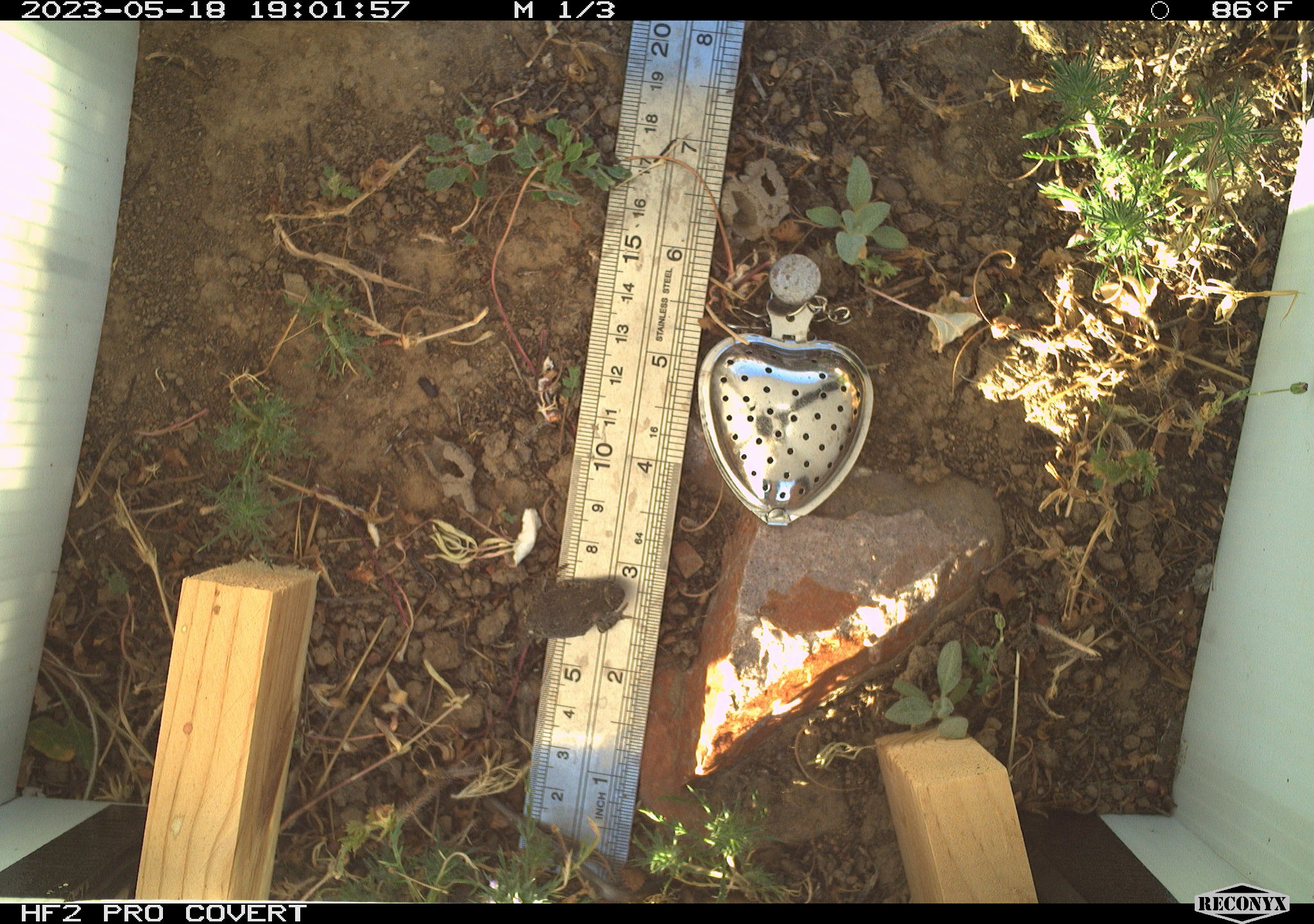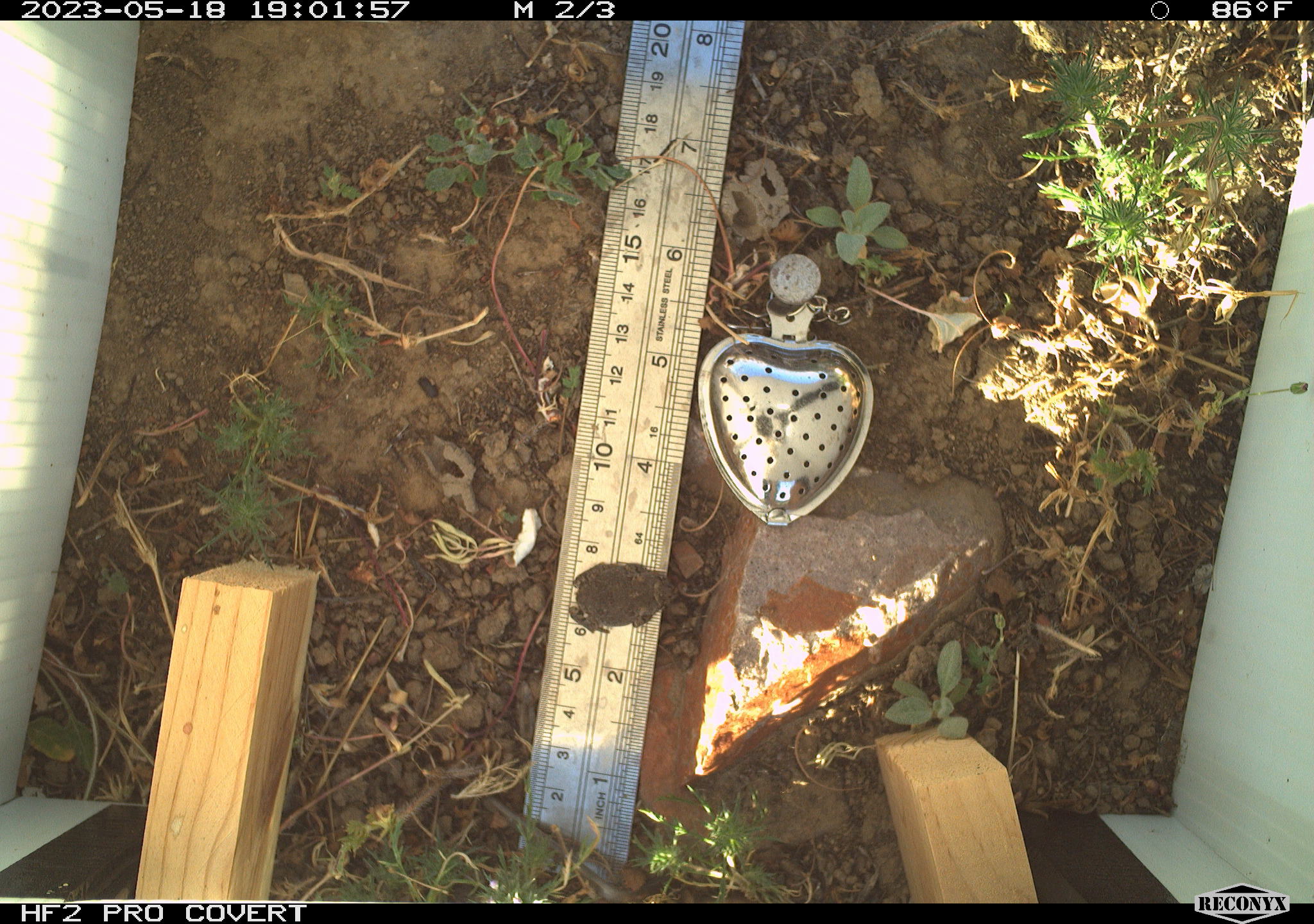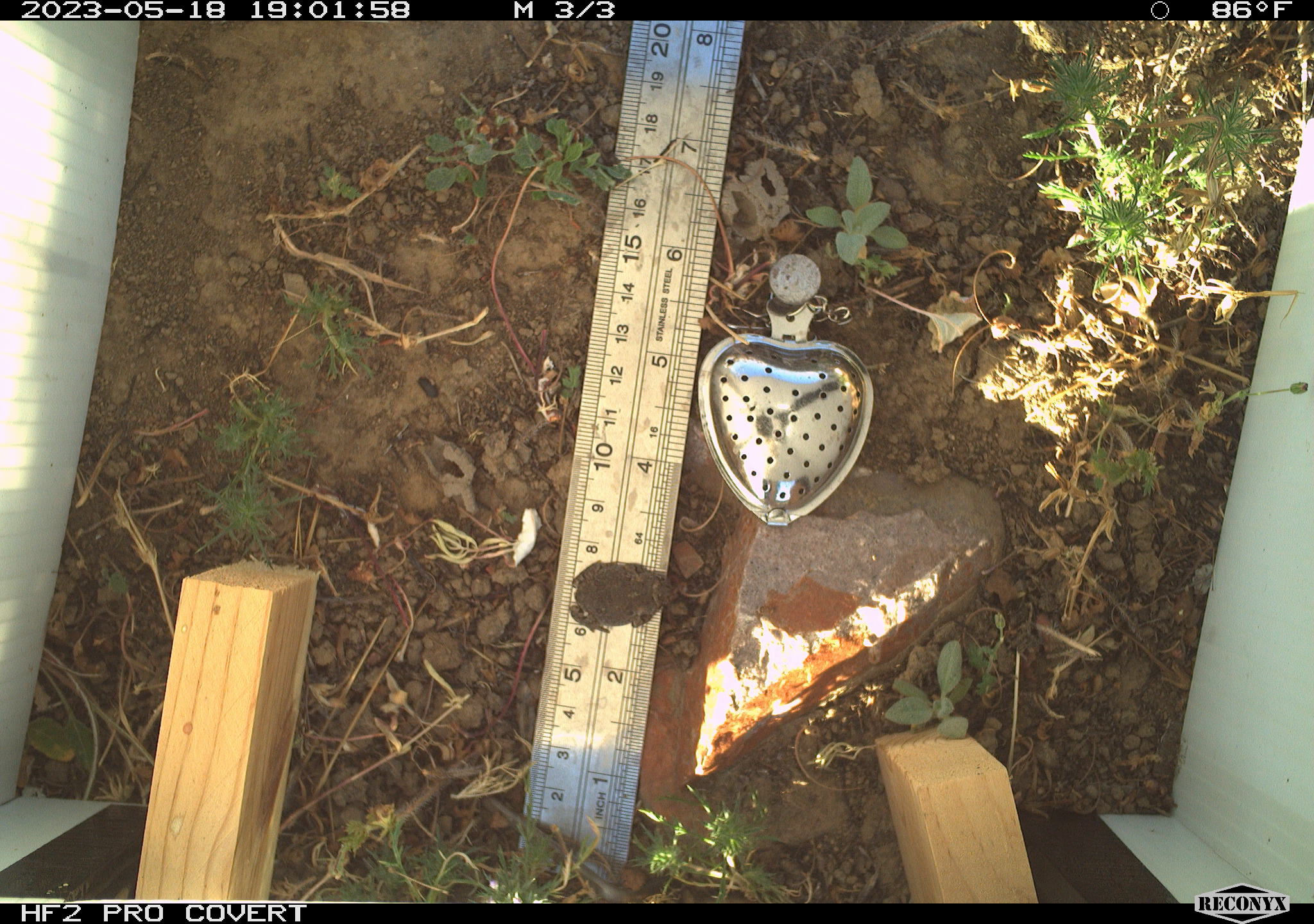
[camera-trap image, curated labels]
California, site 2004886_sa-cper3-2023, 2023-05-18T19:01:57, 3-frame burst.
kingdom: Animalia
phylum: Chordata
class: Amphibia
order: Anura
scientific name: Anura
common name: frogs